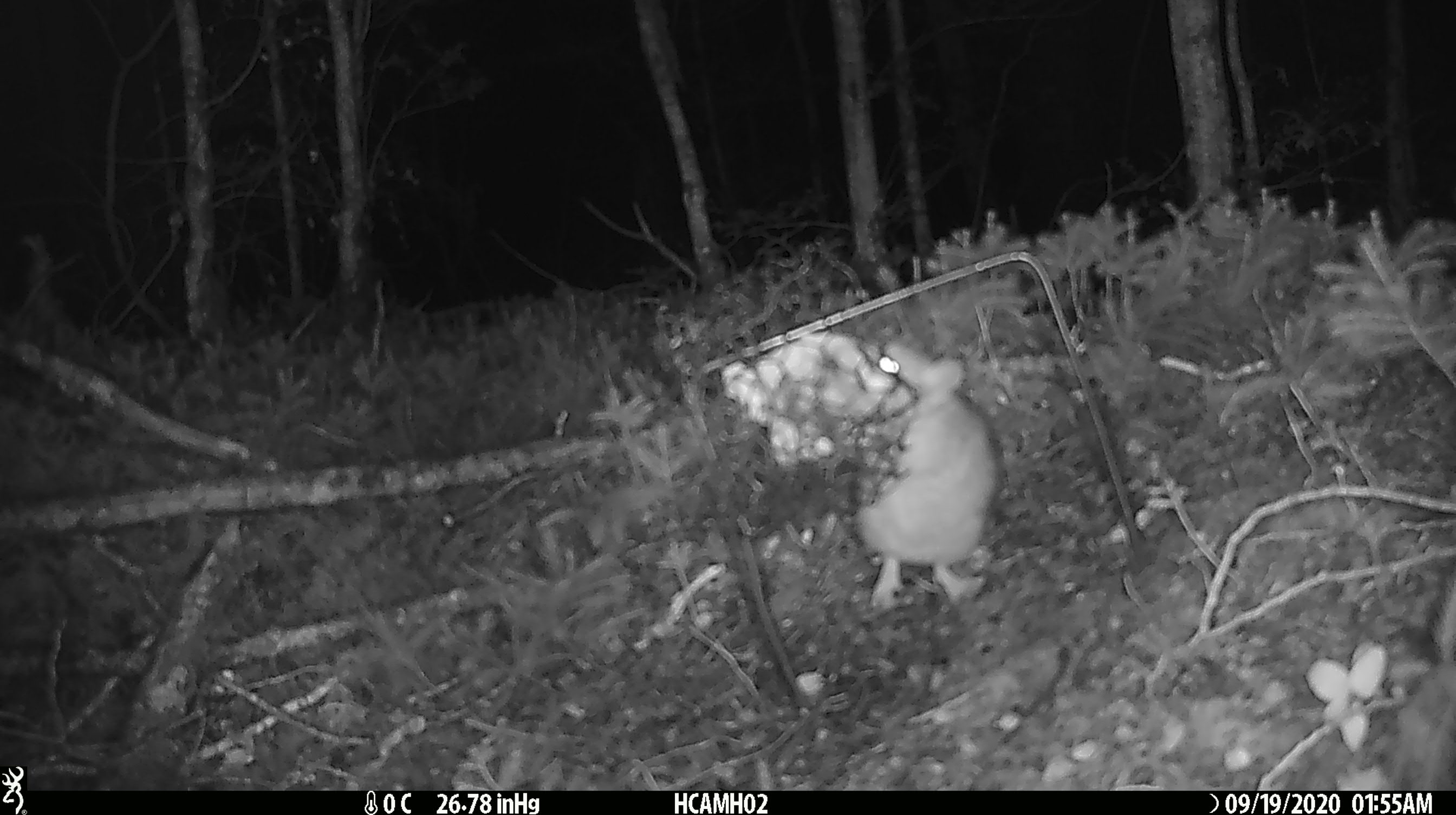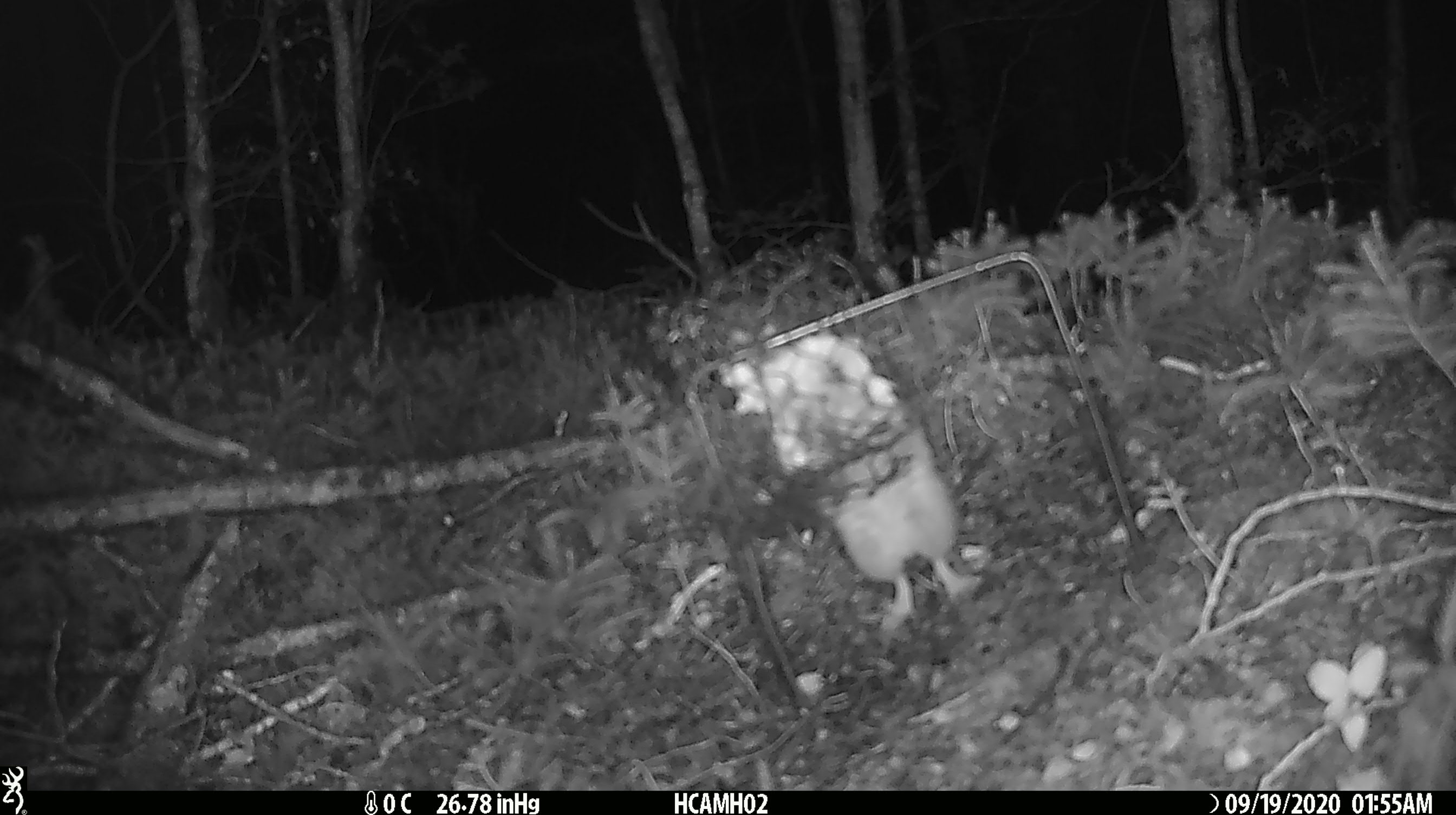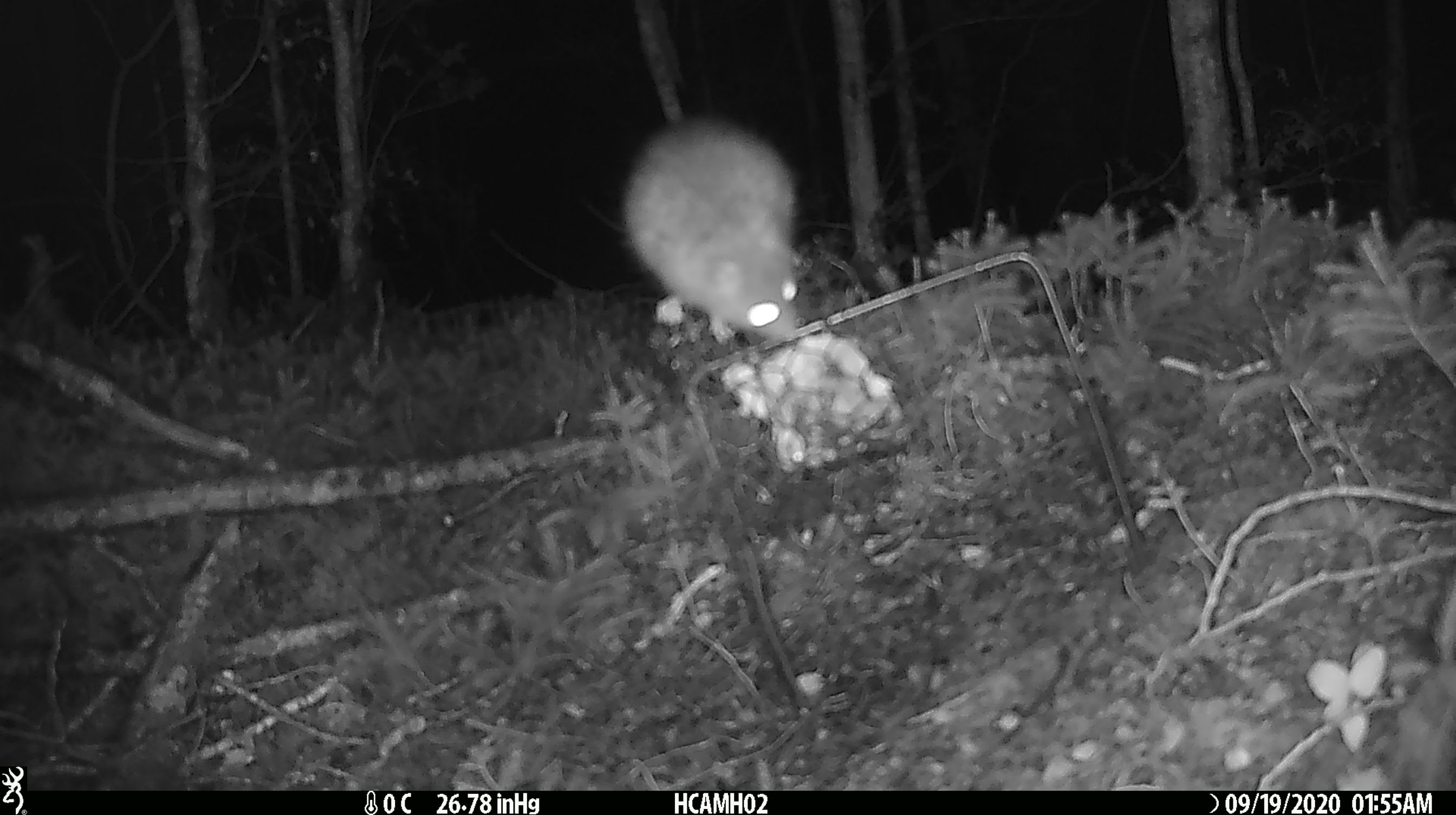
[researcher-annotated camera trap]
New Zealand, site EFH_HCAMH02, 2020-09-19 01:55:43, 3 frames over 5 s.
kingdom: Animalia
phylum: Chordata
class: Mammalia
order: Rodentia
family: Muridae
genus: Rattus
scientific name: Rattus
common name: rat